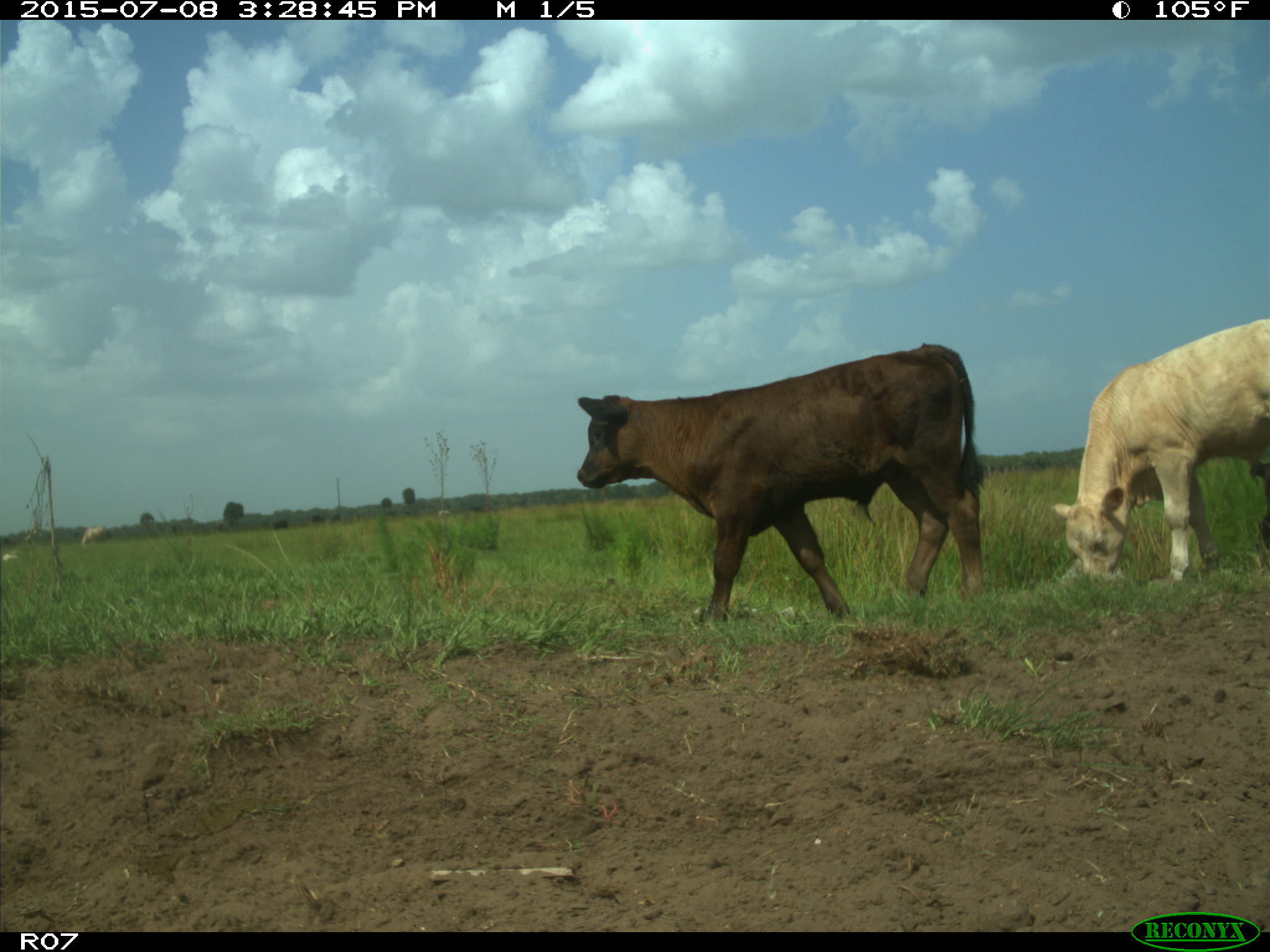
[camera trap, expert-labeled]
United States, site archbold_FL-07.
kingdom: Animalia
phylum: Chordata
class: Mammalia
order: Artiodactyla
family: Bovidae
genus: Bos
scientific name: Bos taurus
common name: domestic cow